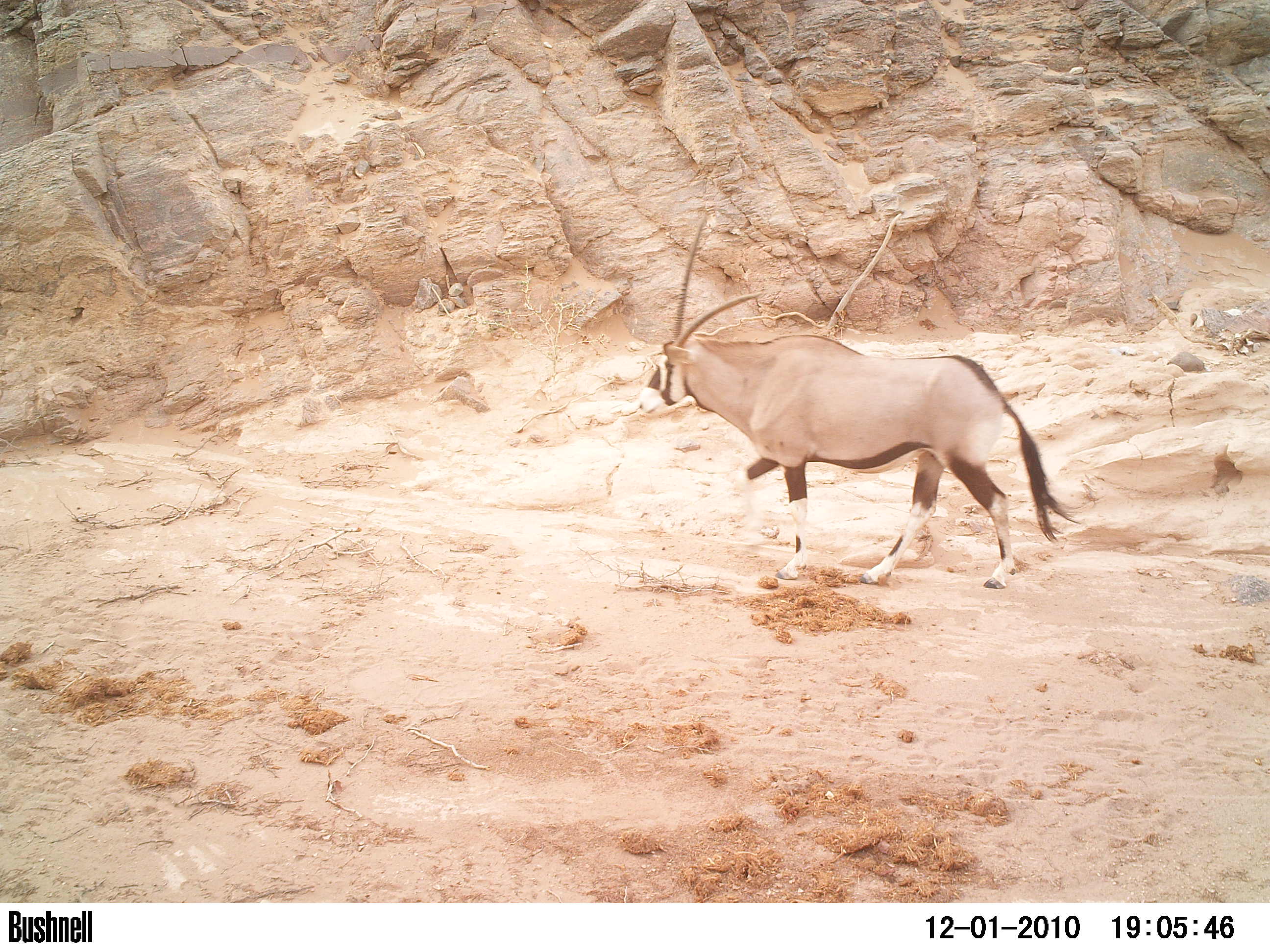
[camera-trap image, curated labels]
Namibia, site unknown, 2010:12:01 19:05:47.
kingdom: Animalia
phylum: Chordata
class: Mammalia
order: Artiodactyla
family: Bovidae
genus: Oryx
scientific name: Oryx gazella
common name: gemsbok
Oryx gazella (gemsbok).